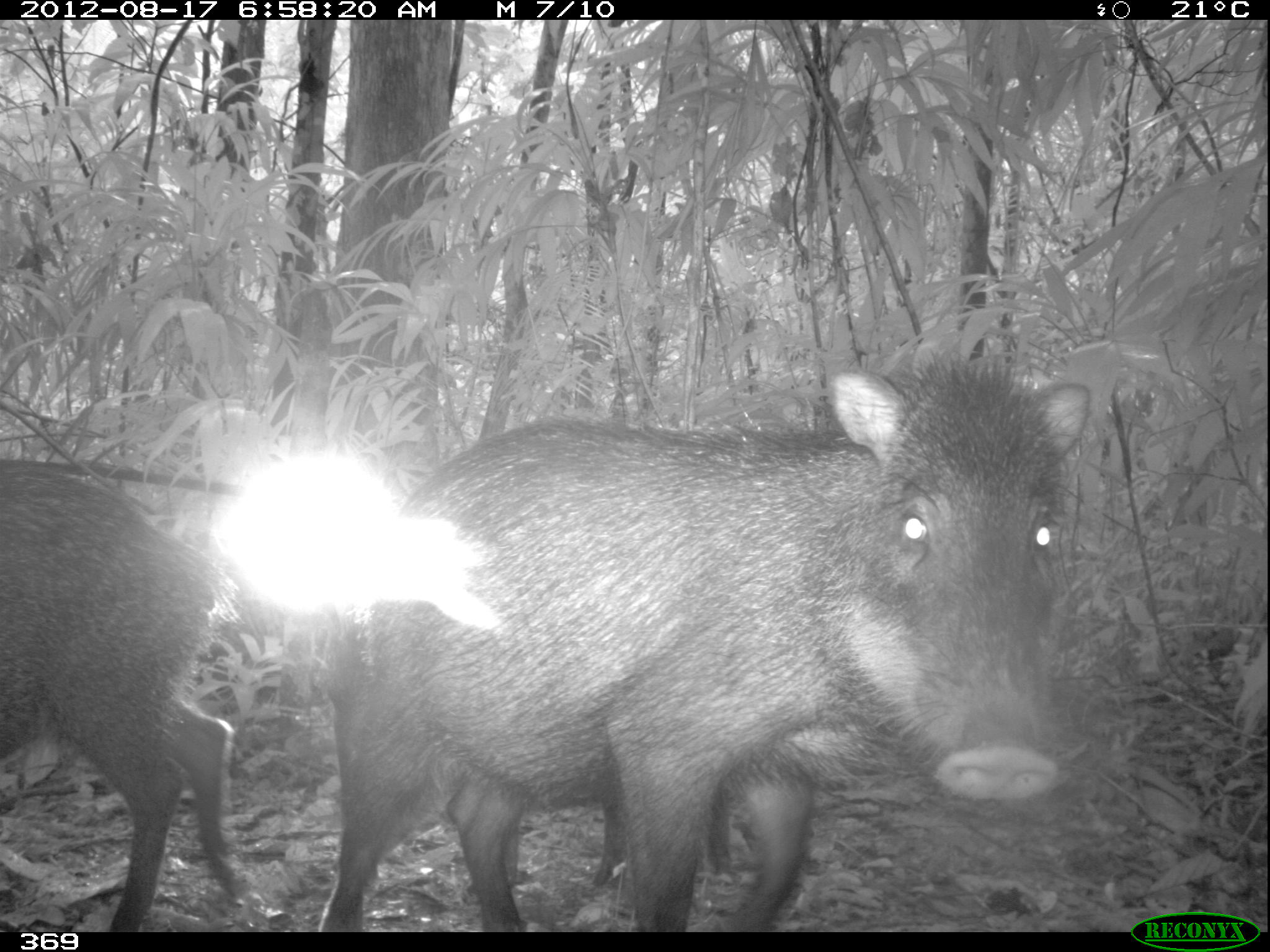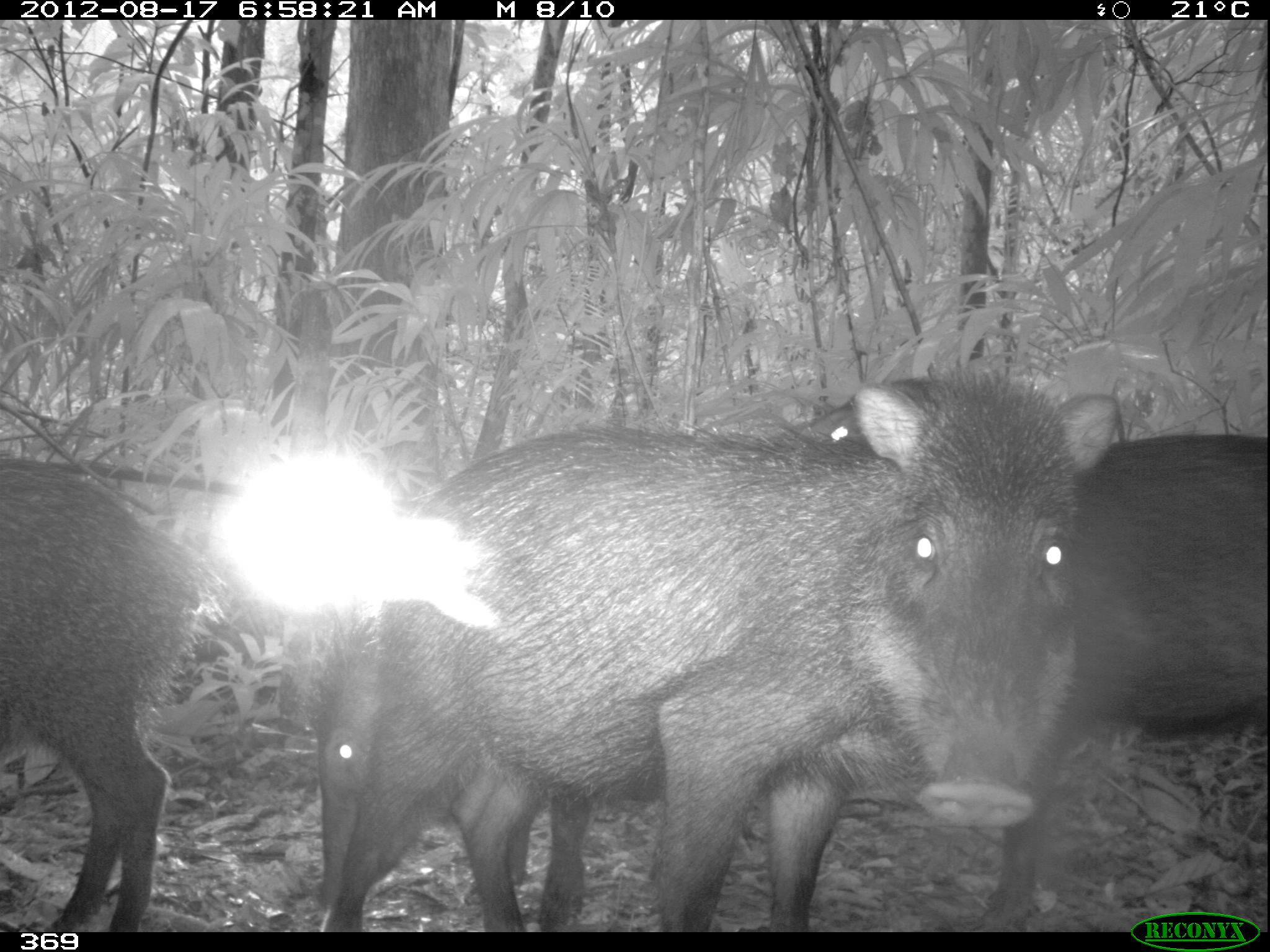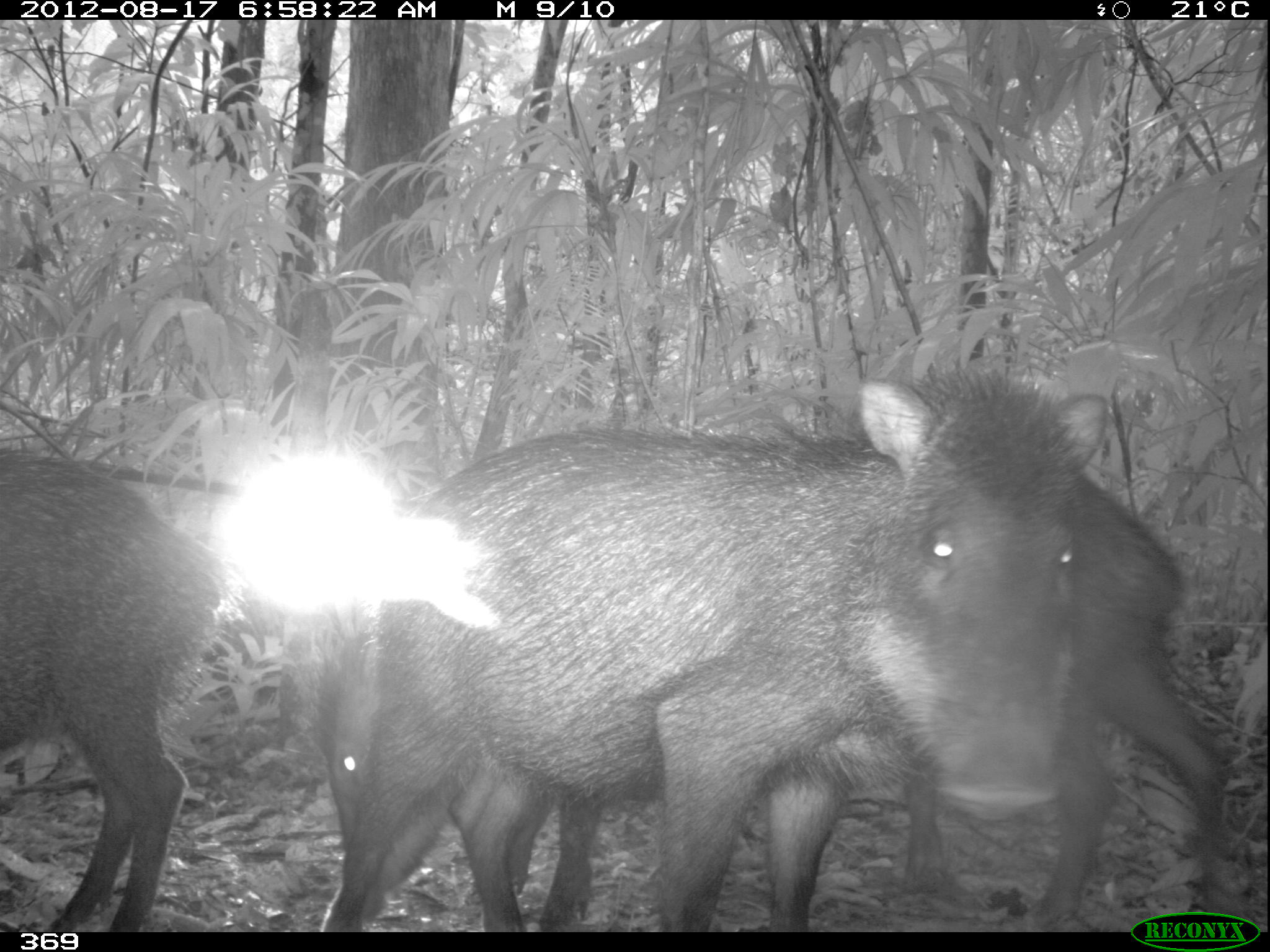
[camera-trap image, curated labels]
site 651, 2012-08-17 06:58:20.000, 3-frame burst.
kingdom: Animalia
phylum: Chordata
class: Mammalia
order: Artiodactyla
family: Tayassuidae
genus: Tayassu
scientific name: Tayassu pecari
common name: white-lipped peccary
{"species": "Tayassu pecari (white-lipped peccary)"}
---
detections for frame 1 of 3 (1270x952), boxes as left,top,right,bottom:
tayassu pecari: 319,347,1090,930; 0,459,242,929; 503,793,735,887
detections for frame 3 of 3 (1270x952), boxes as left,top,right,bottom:
tayassu pecari: 311,358,1084,928; 896,478,1226,913; 0,445,247,928; 330,627,602,929